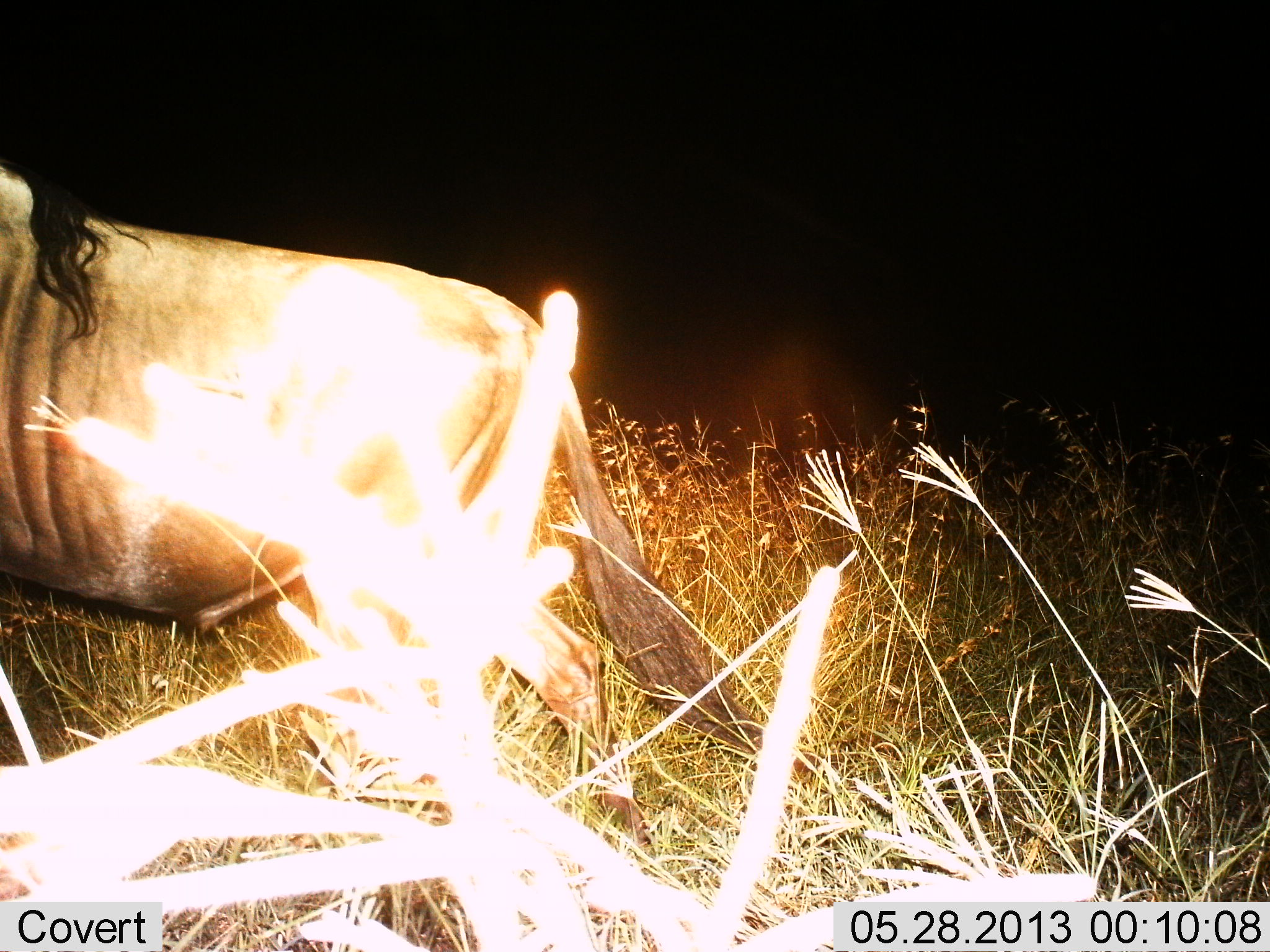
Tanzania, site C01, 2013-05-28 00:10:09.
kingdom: Animalia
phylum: Chordata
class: Mammalia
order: Artiodactyla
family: Bovidae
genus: Connochaetes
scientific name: Connochaetes taurinus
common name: blue wildebeest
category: wildebeest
Wildebeest (blue wildebeest) (Connochaetes taurinus), count 1. Behavior (volunteer vote fractions): standing 37%, resting 0%, moving 63%, interacting 0%. Young present (vote fraction): 0%. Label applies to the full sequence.